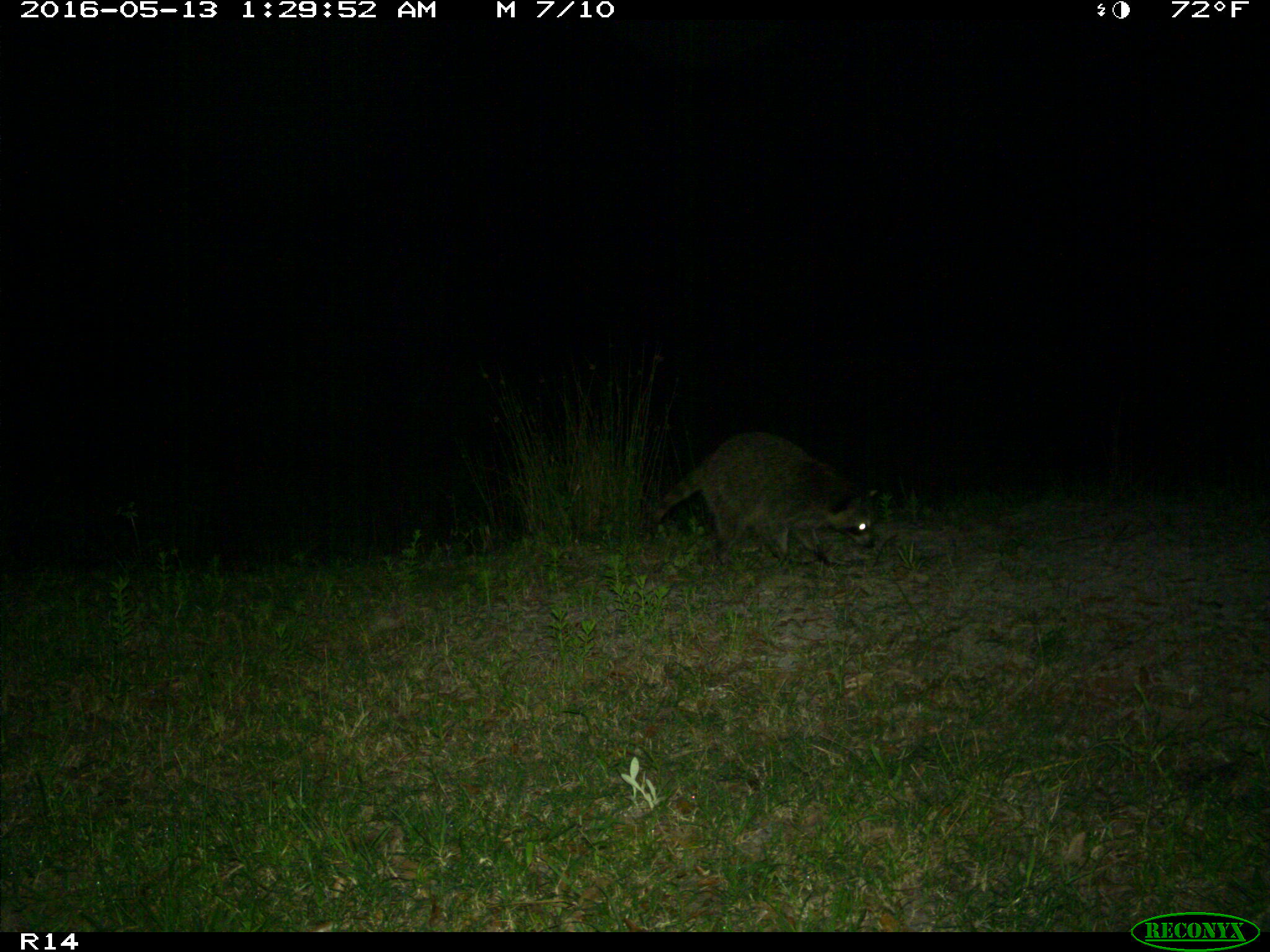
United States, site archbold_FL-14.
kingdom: Animalia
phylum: Chordata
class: Mammalia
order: Carnivora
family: Procyonidae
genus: Procyon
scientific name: Procyon lotor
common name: common raccoon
Procyon lotor (common raccoon).